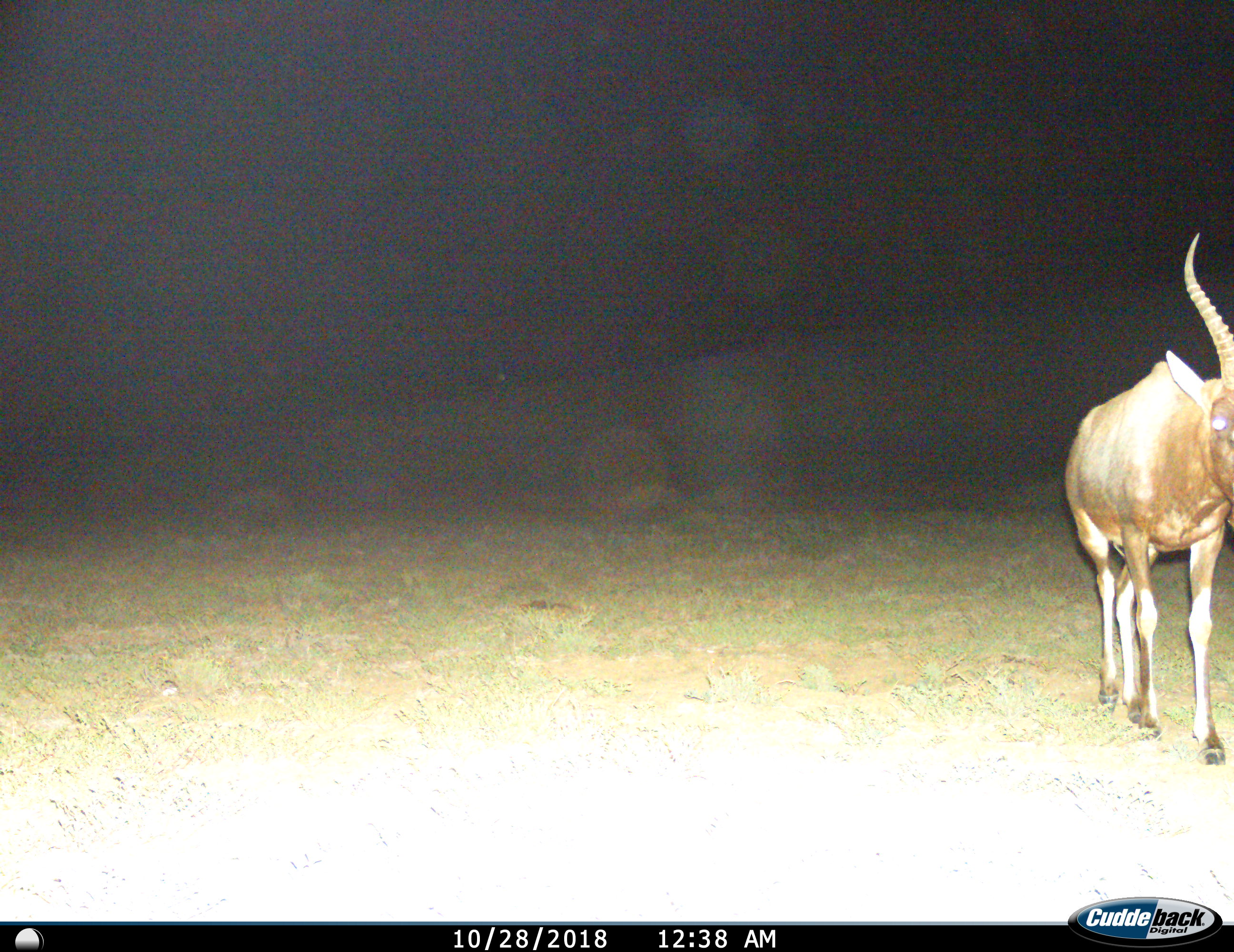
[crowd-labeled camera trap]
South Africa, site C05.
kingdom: Animalia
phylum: Chordata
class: Mammalia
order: Artiodactyla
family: Bovidae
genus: Damaliscus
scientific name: Damaliscus pygargus phillipsi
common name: blesbok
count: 1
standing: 56%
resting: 0%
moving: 56%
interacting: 0%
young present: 0%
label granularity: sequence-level